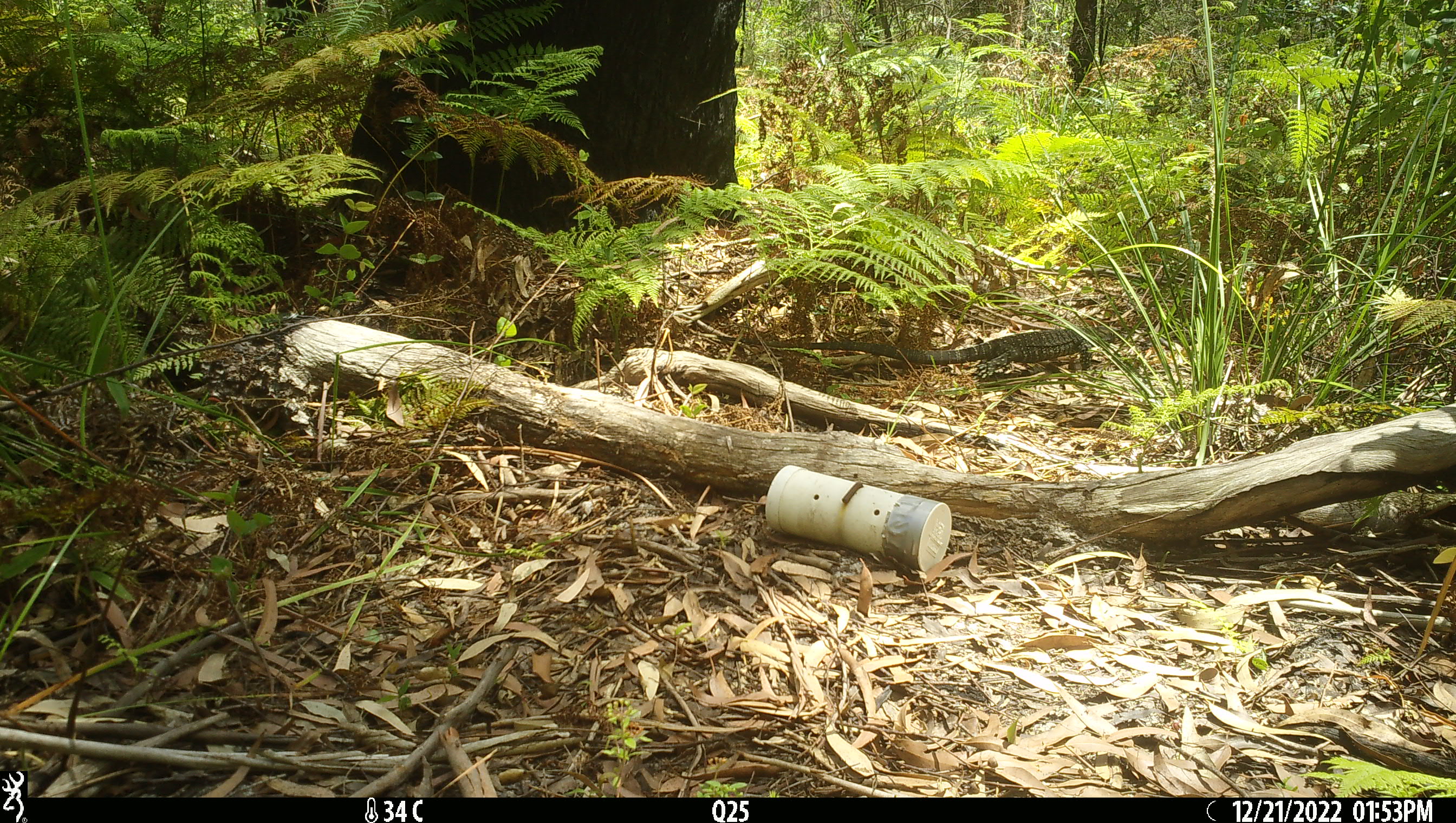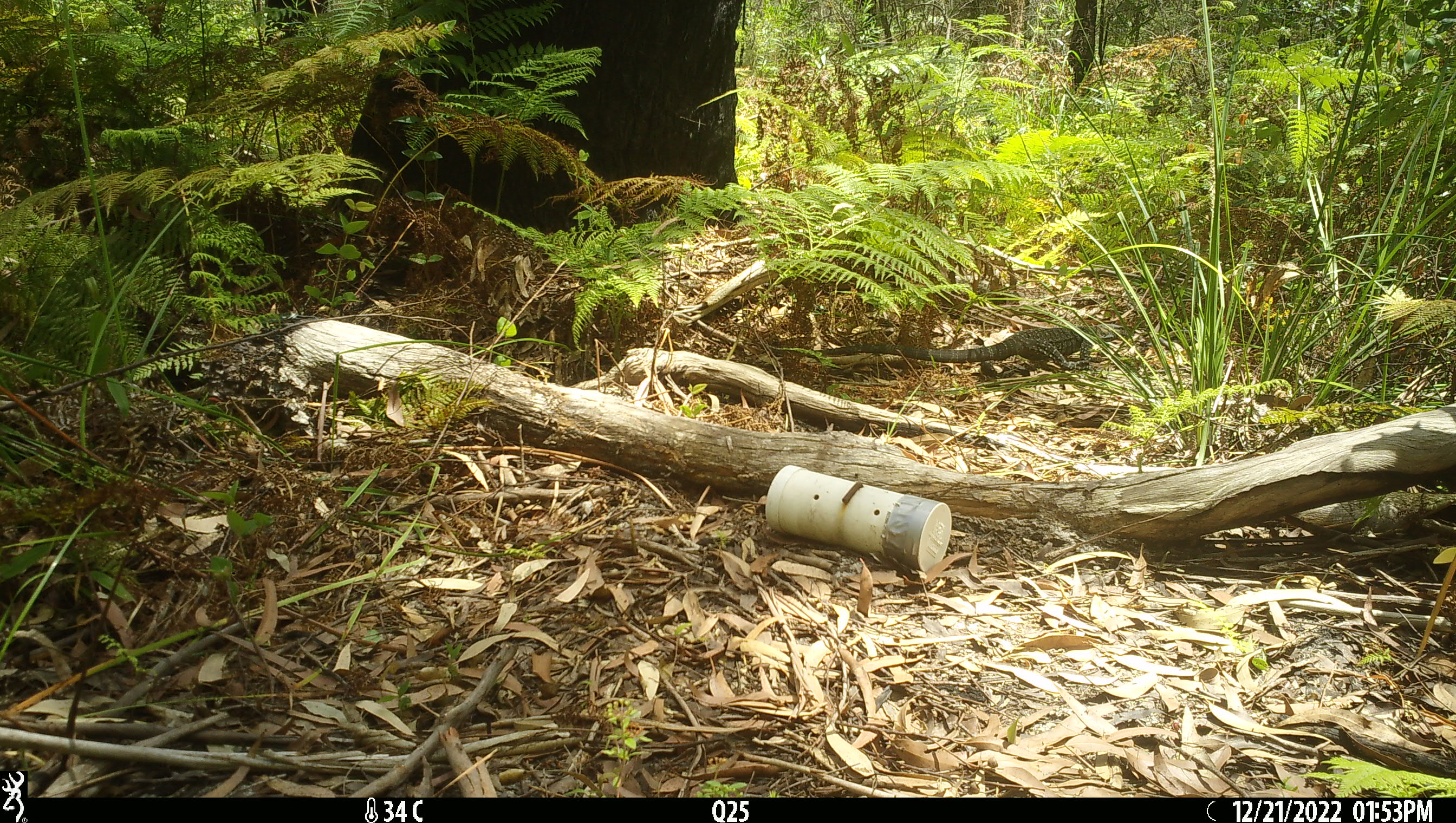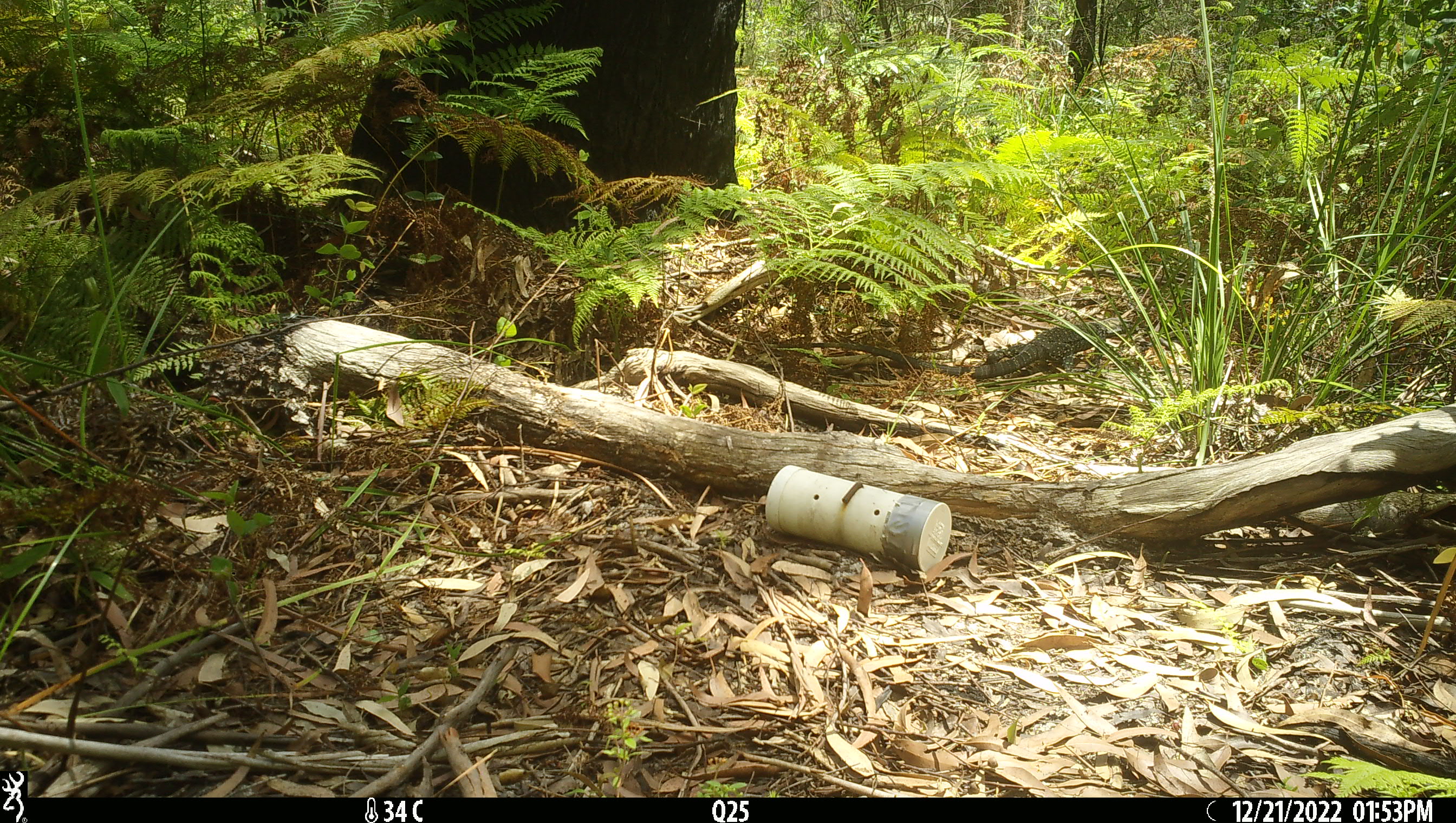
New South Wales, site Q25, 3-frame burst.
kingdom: Animalia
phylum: Chordata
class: Reptilia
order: Squamata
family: Varanidae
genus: Varanus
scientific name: Varanus varius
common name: lace monitor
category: goanna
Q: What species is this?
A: Goanna (lace monitor) (Varanus varius).